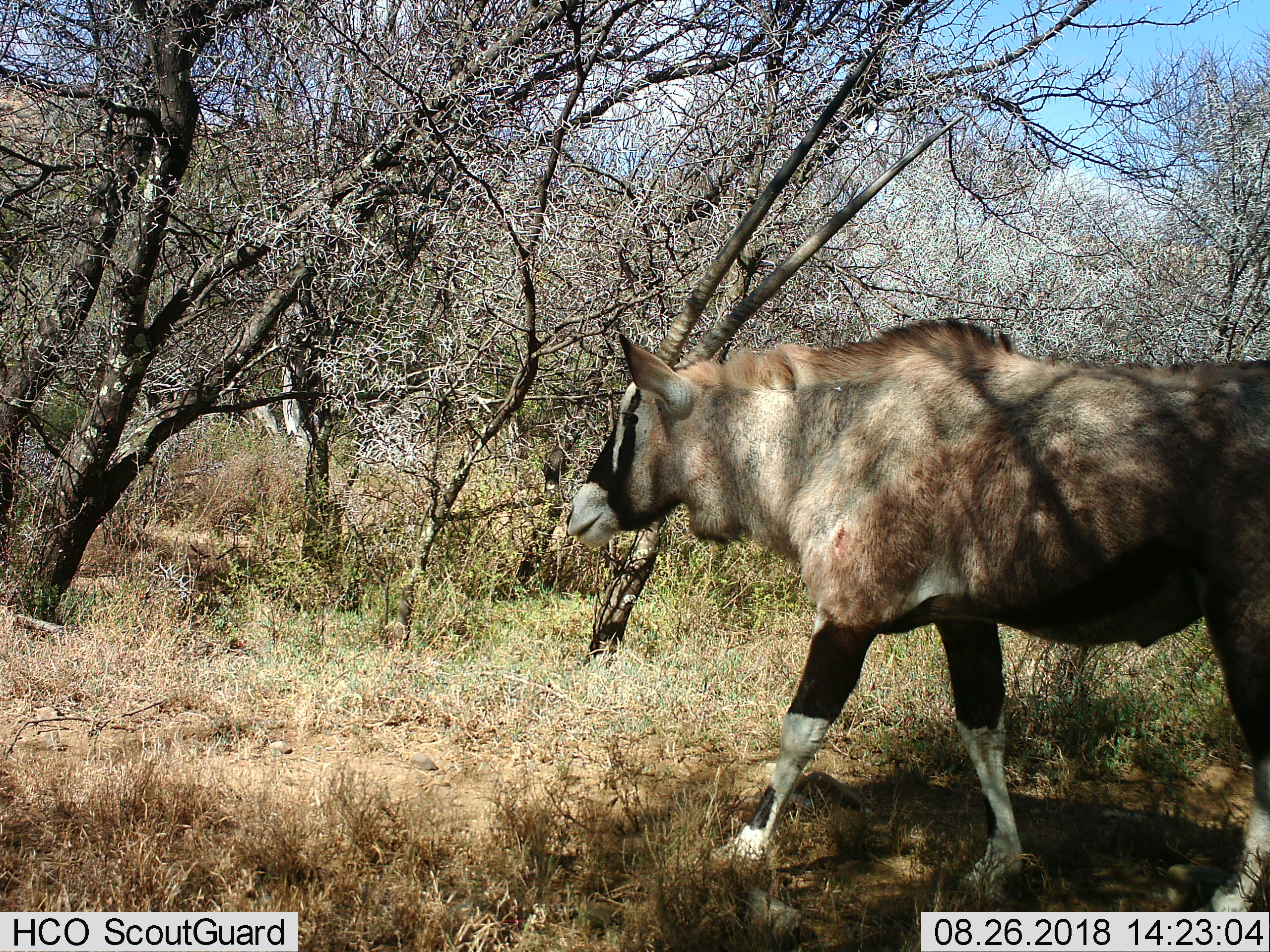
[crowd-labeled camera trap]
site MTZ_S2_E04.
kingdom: Animalia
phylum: Chordata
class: Mammalia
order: Artiodactyla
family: Bovidae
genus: Oryx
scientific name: Oryx gazella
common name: gemsbok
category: oryx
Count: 1.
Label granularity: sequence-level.